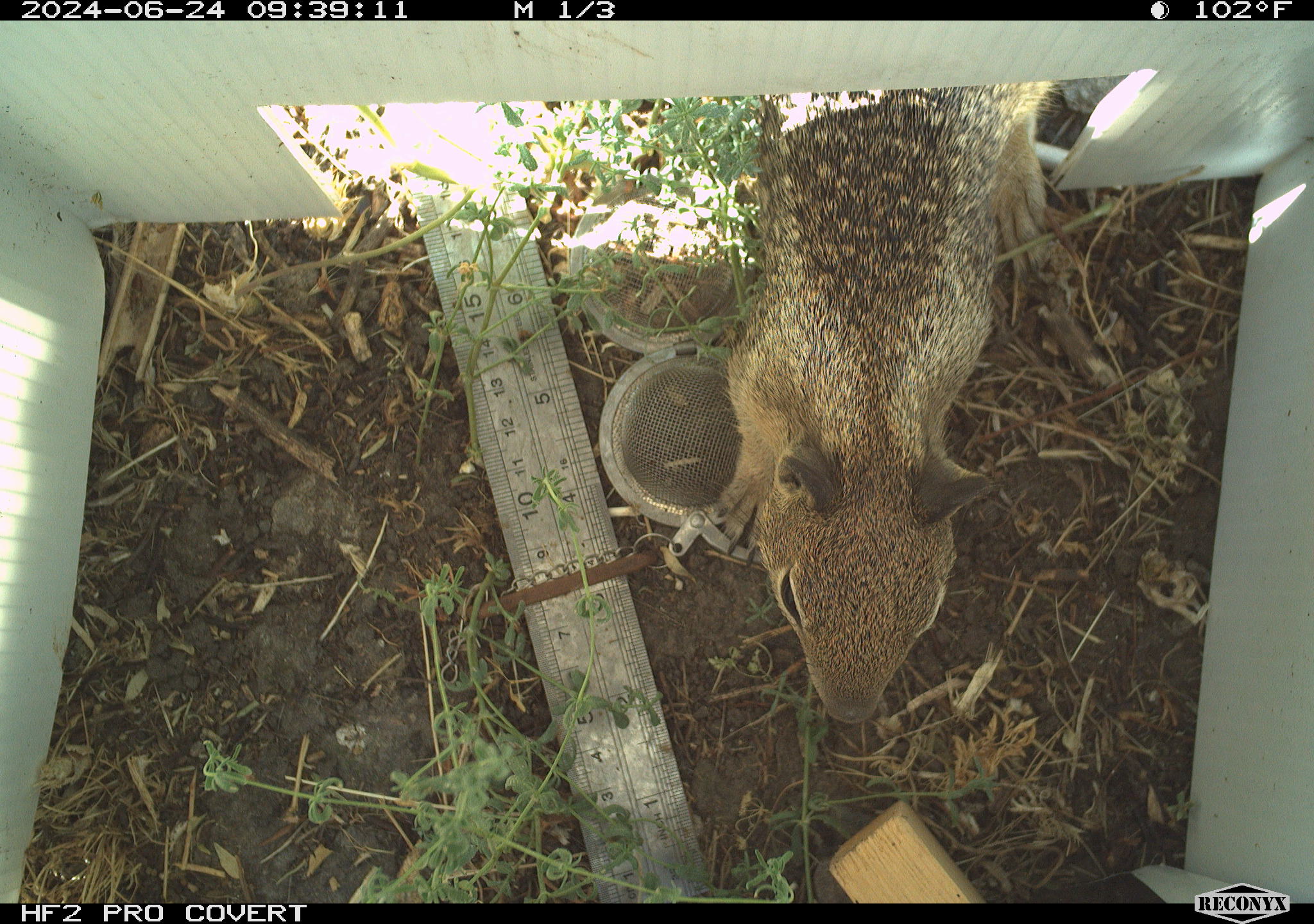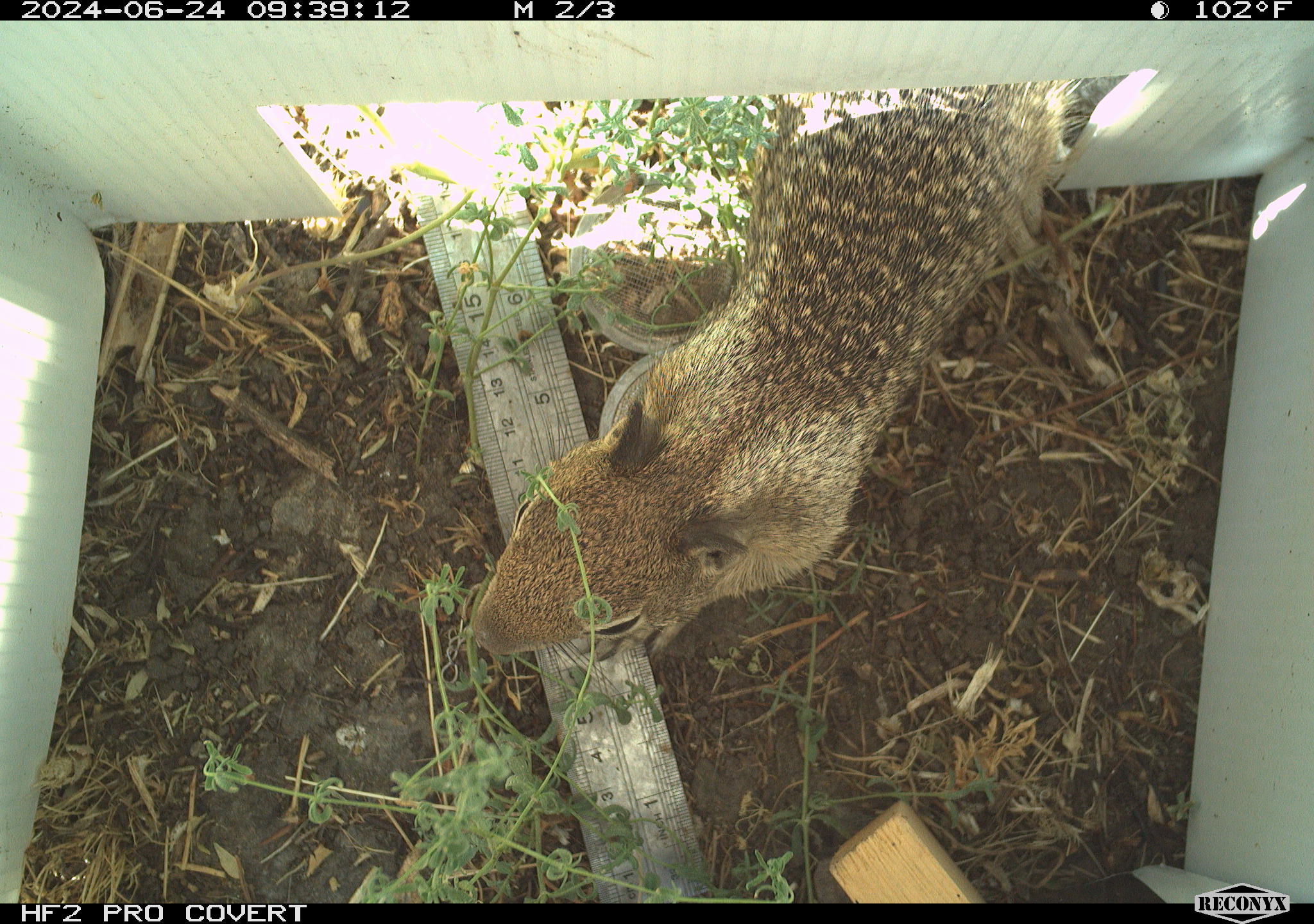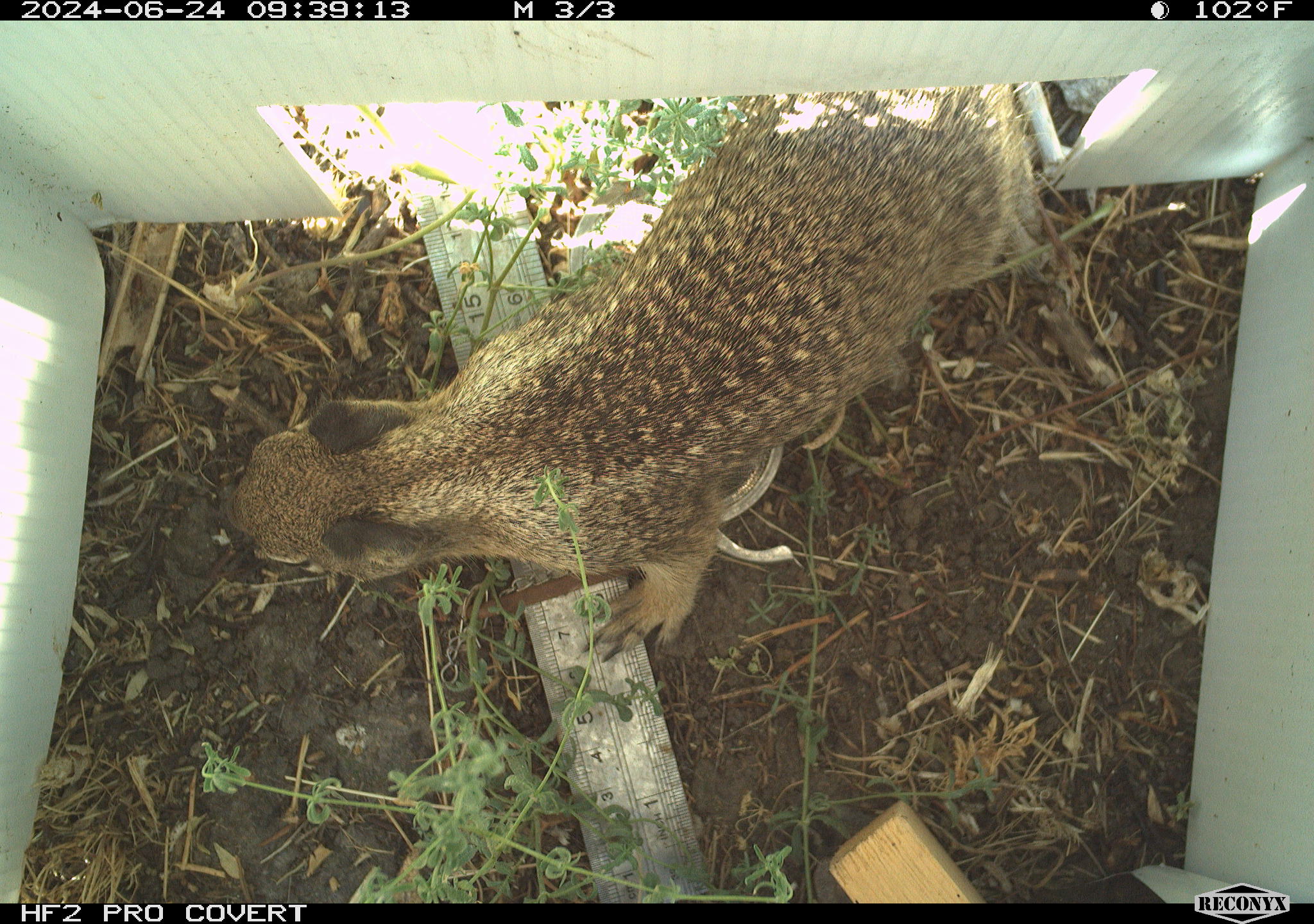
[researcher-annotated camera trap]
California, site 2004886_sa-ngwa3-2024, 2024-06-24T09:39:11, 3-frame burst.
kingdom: Animalia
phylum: Chordata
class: Mammalia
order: Rodentia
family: Sciuridae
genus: Otospermophilus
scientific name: Otospermophilus beecheyi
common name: california ground squirrel